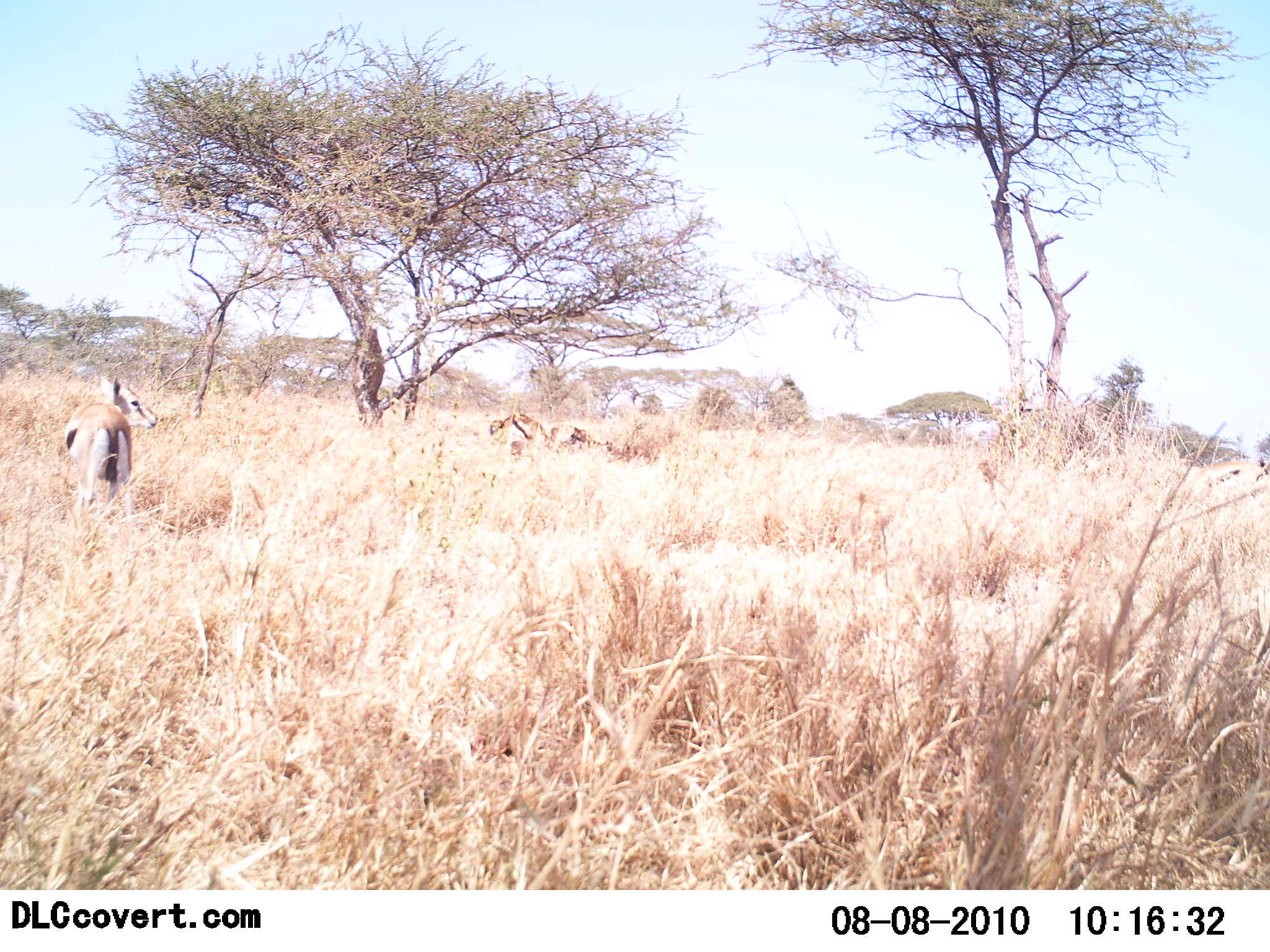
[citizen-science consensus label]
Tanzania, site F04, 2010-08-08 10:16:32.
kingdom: Animalia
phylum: Chordata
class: Mammalia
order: Artiodactyla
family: Bovidae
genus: Eudorcas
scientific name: Eudorcas thomsonii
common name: thomson's gazelle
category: gazellethomsons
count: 3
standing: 87%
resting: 7%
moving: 0%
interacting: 0%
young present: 0%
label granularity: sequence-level